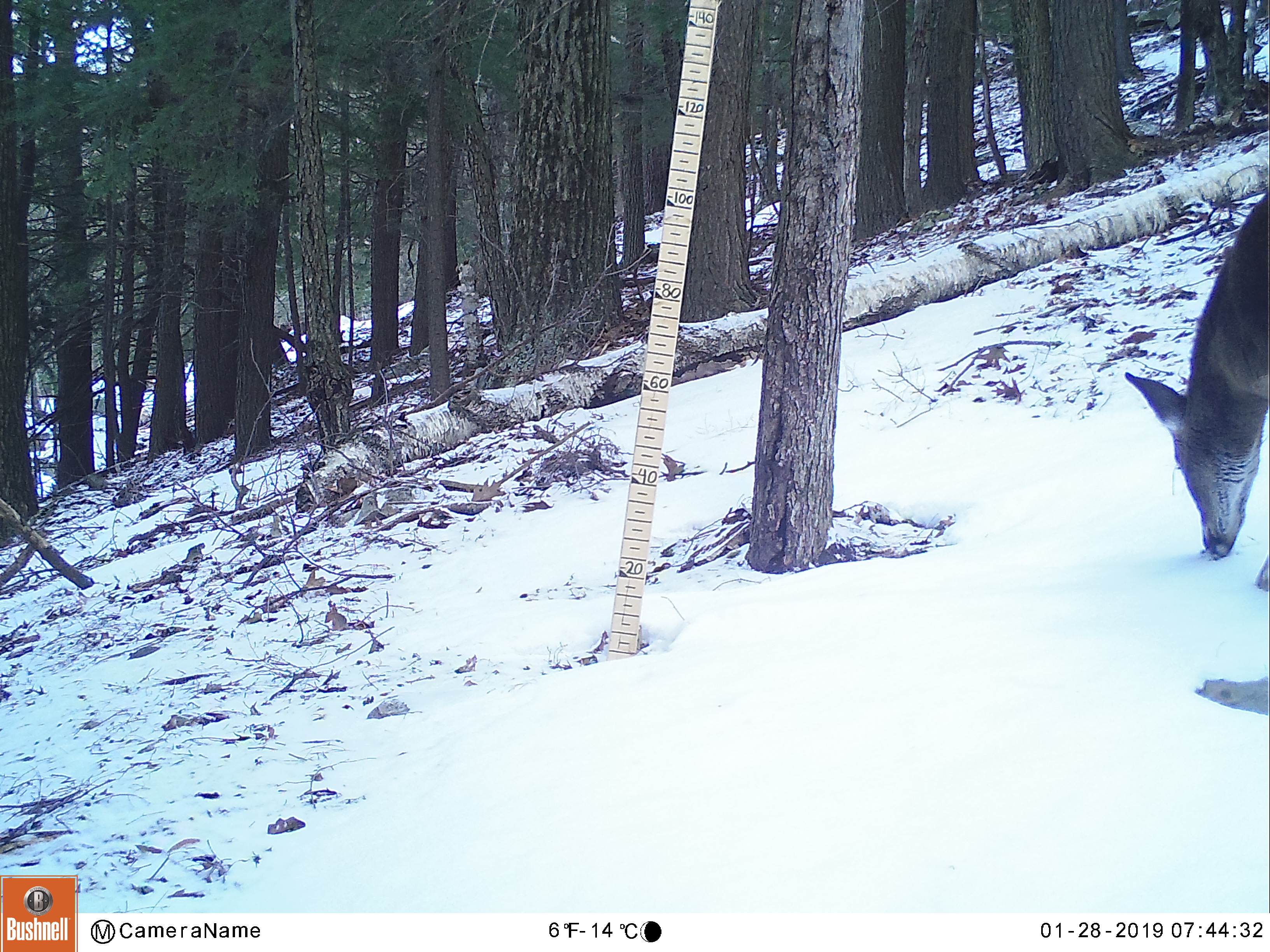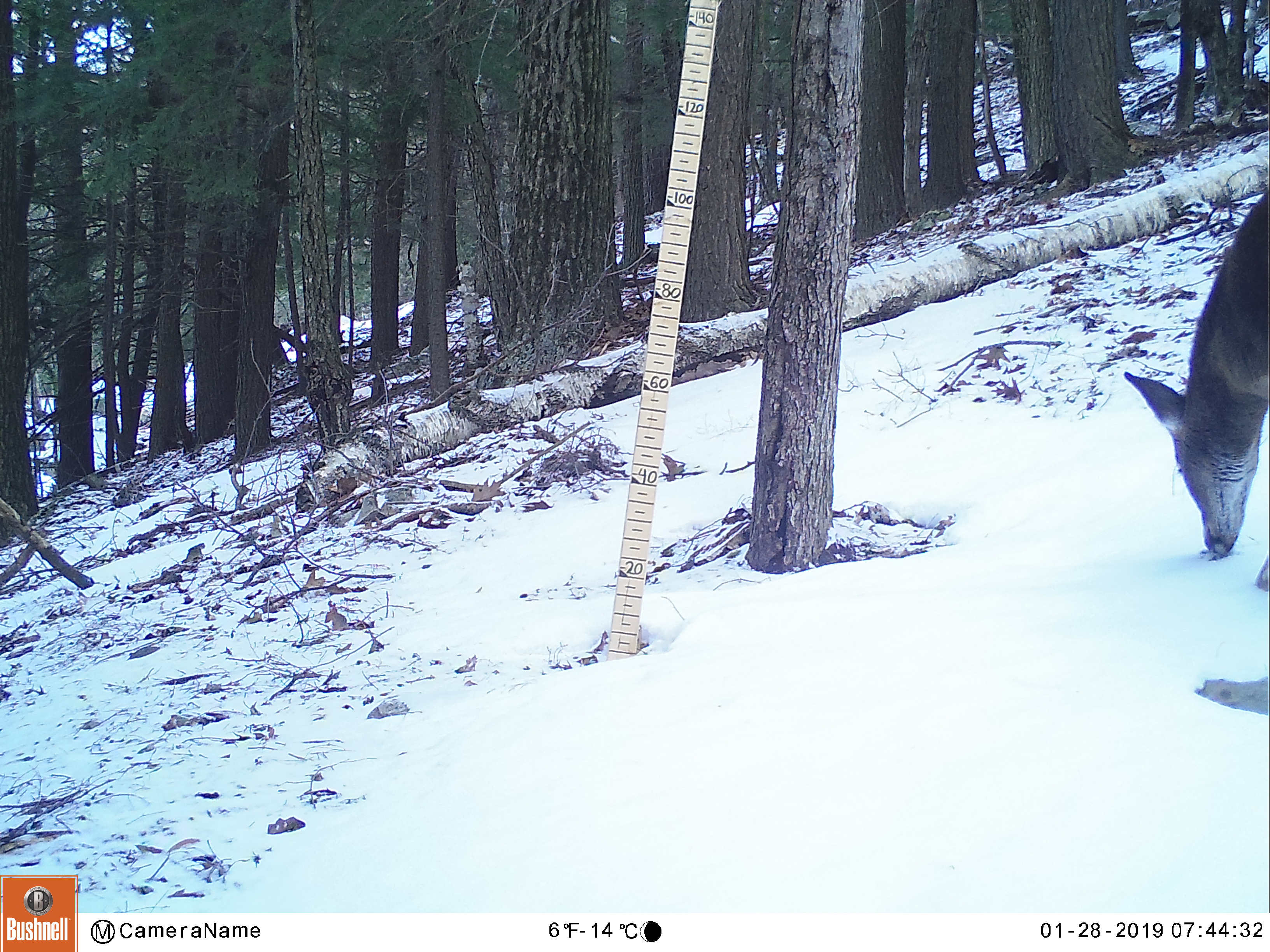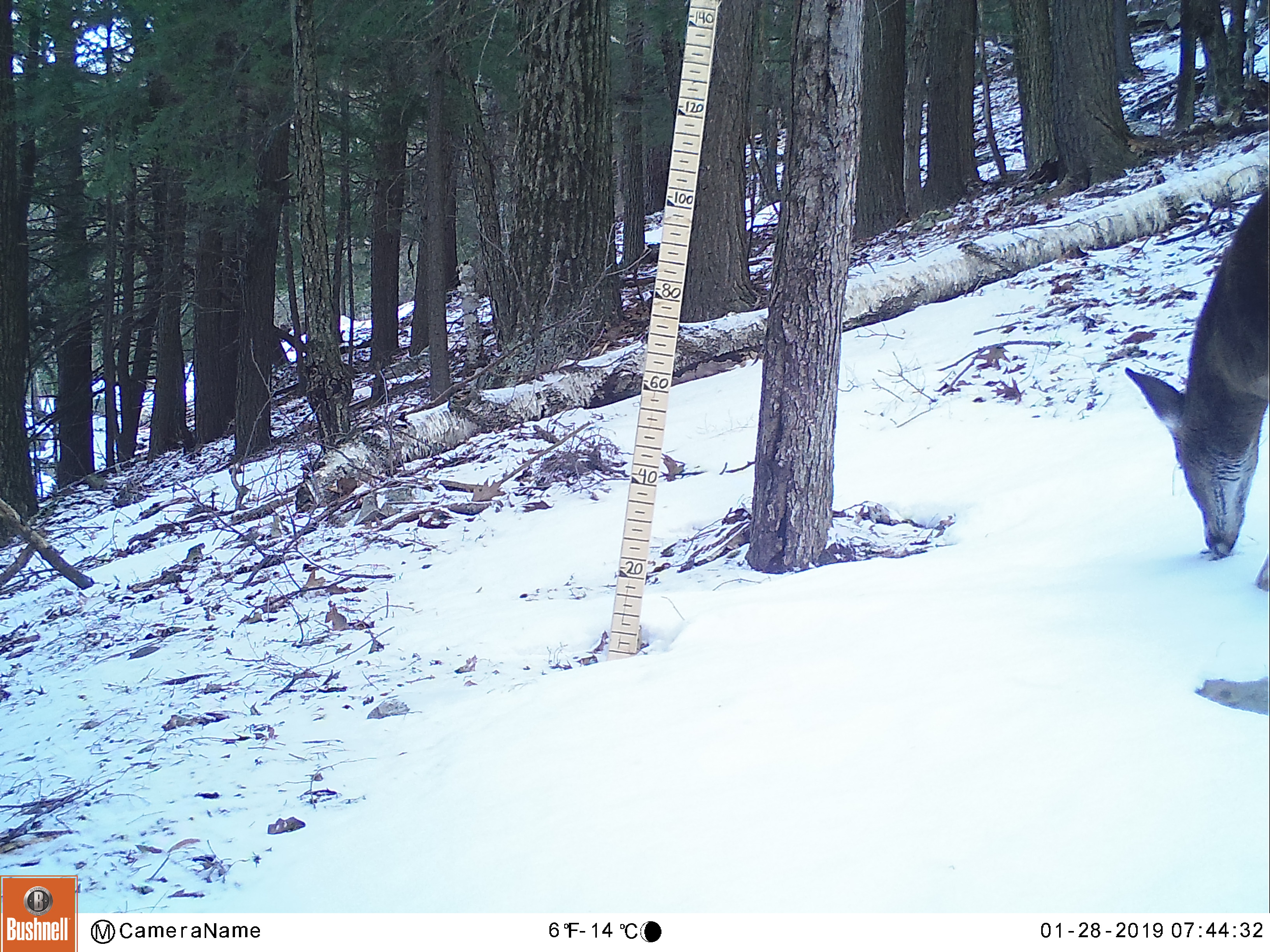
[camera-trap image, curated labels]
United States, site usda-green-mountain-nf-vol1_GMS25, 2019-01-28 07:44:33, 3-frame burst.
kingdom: Animalia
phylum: Chordata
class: Mammalia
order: Artiodactyla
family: Cervidae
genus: Odocoileus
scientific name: Odocoileus virginianus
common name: white-tailed deer